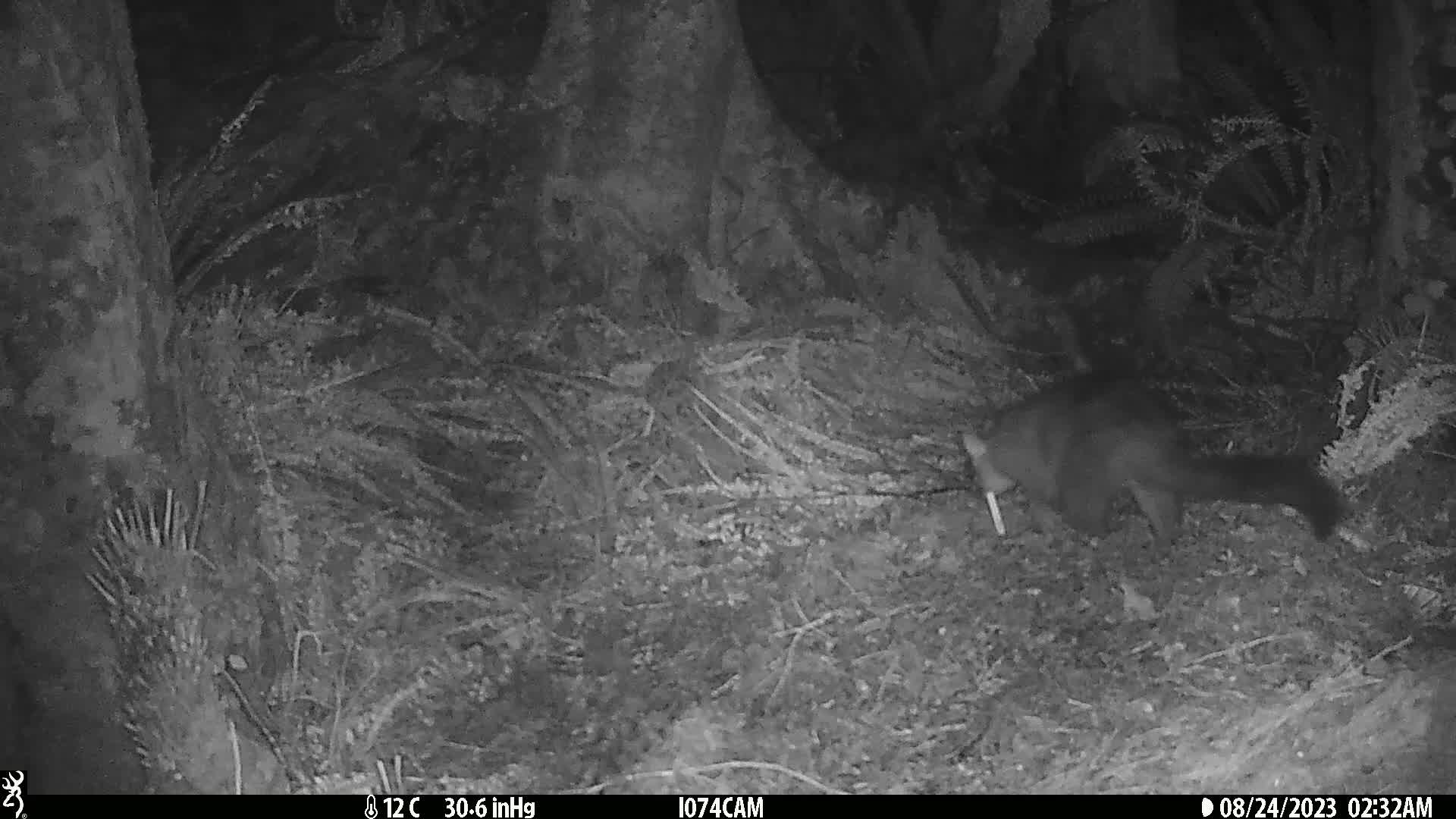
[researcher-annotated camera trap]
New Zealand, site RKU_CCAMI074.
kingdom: Animalia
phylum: Chordata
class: Mammalia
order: Diprotodontia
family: Phalangeridae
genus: Trichosurus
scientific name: Trichosurus vulpecula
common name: common brushtail possum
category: possum